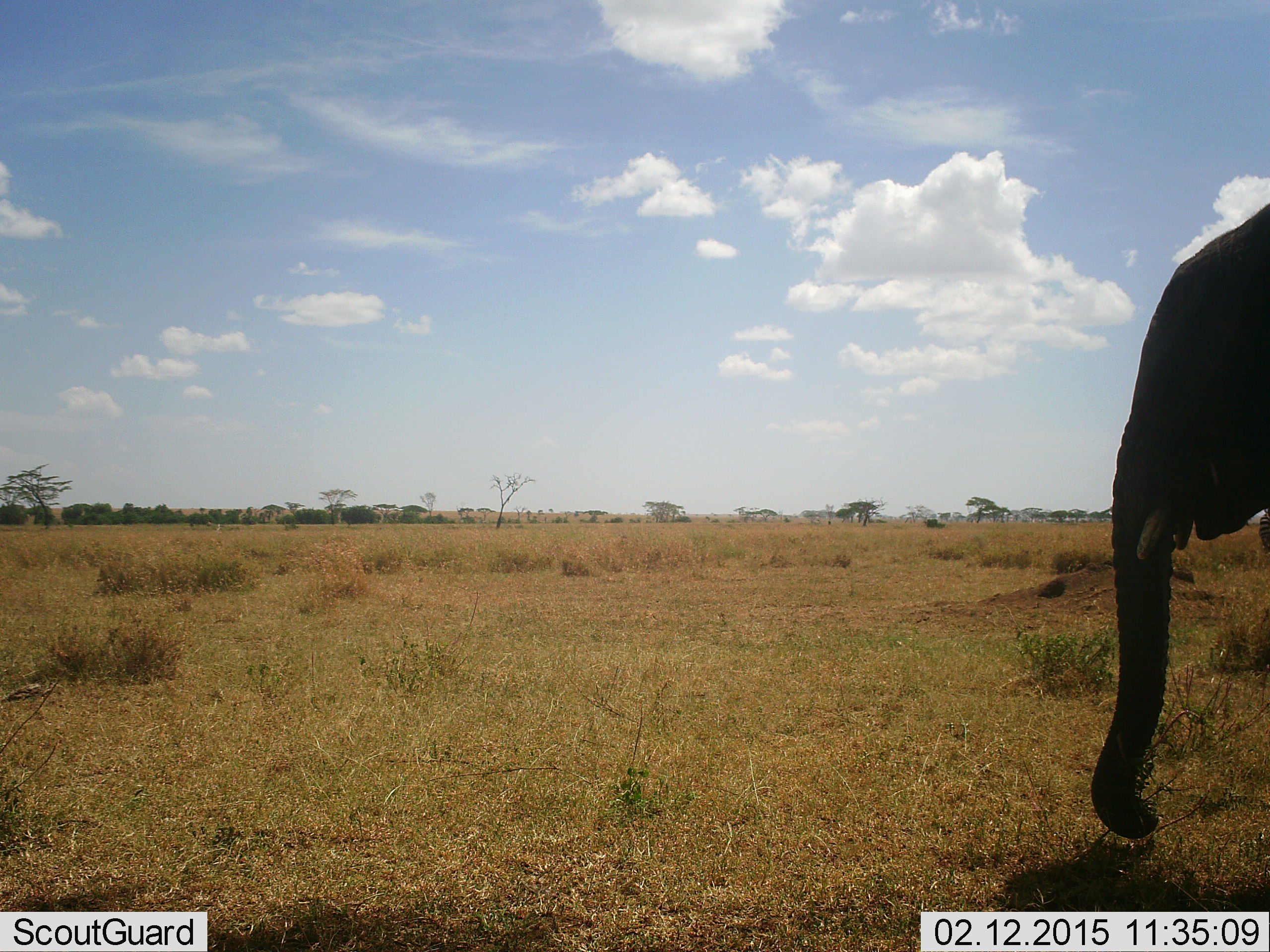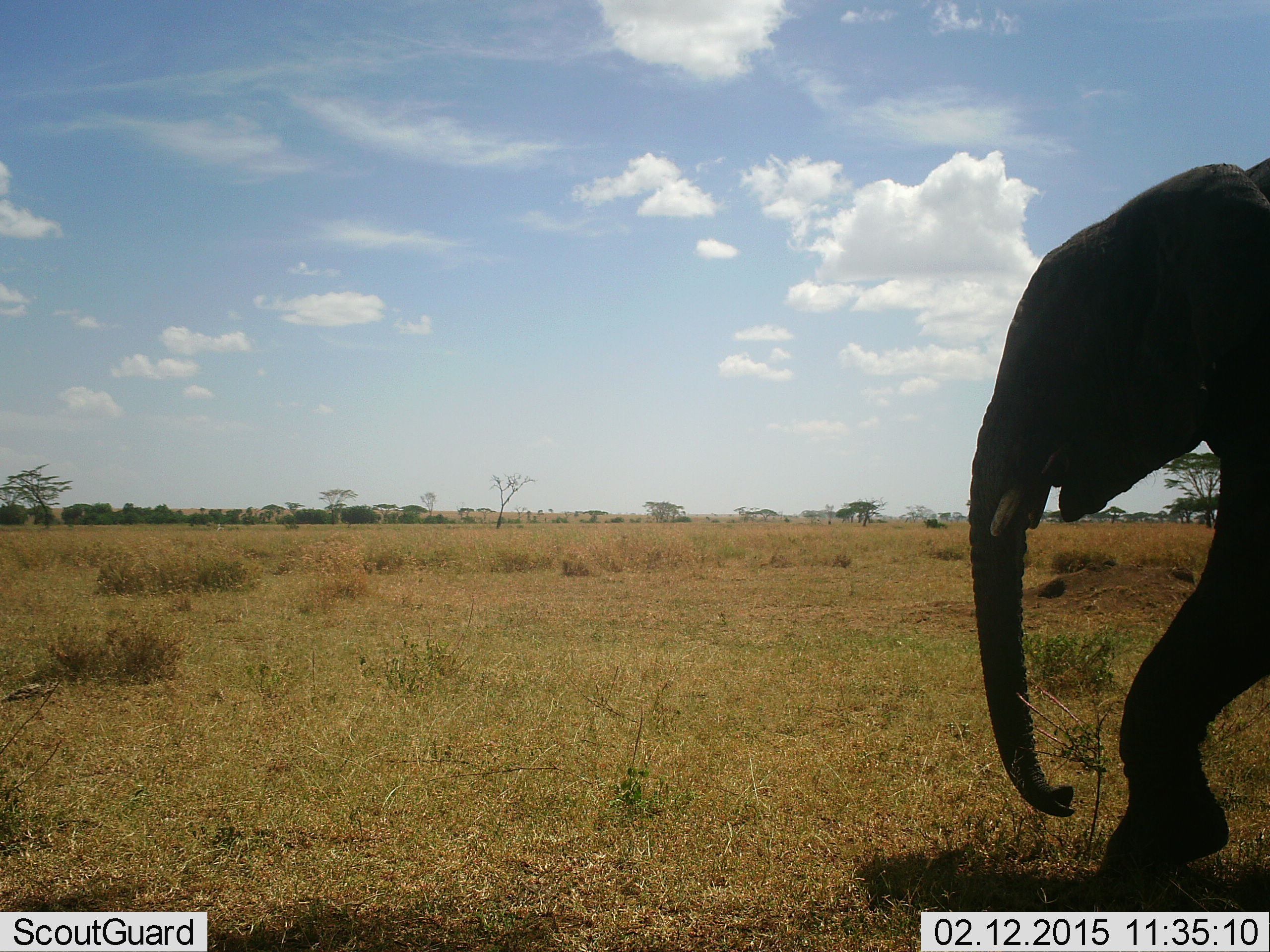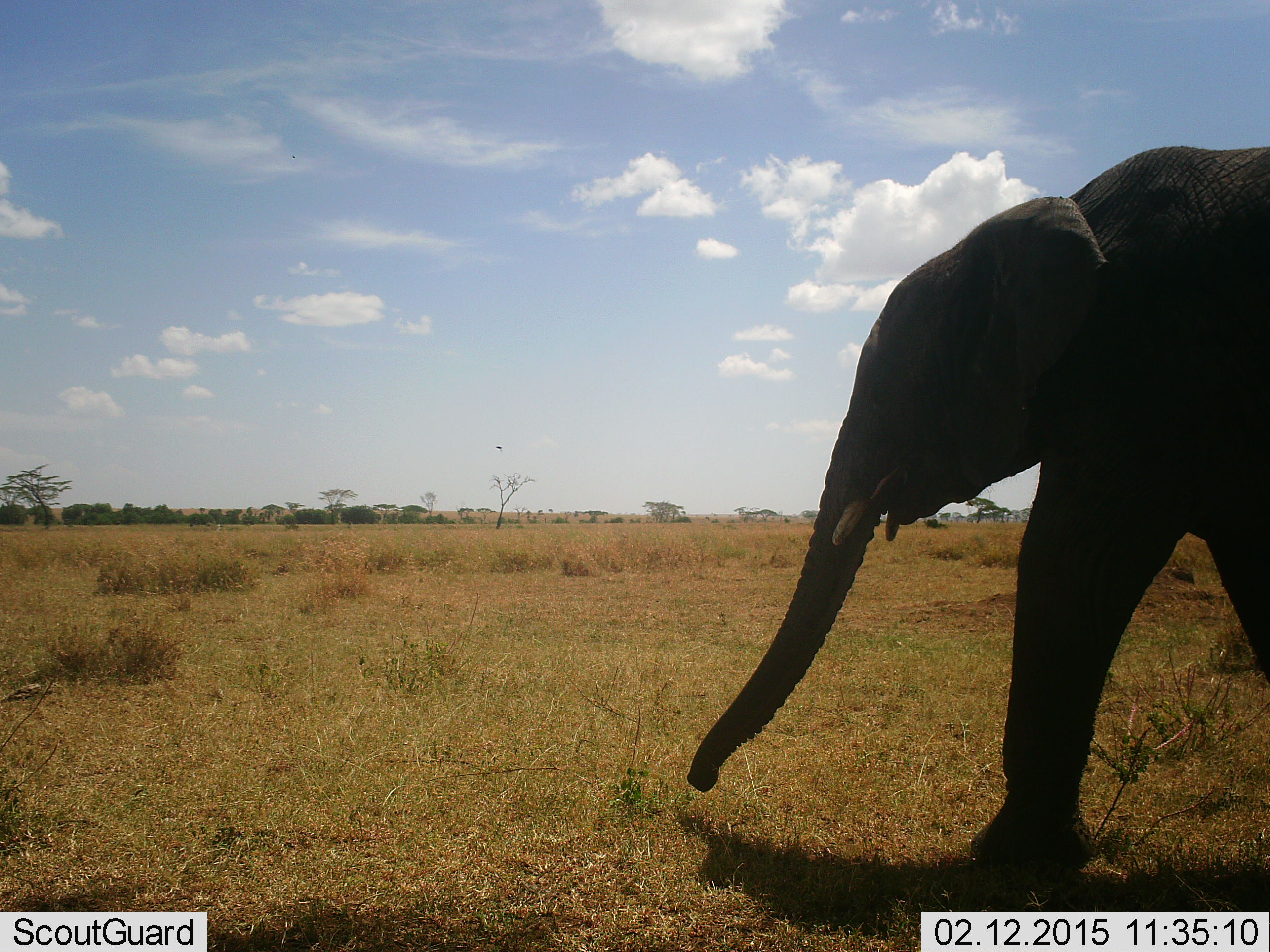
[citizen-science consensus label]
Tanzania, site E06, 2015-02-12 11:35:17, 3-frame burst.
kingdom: Animalia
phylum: Chordata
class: Mammalia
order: Proboscidea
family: Elephantidae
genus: Loxodonta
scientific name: Loxodonta africana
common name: african bush elephant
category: elephant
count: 1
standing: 20%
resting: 0%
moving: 90%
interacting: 0%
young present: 0%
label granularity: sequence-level